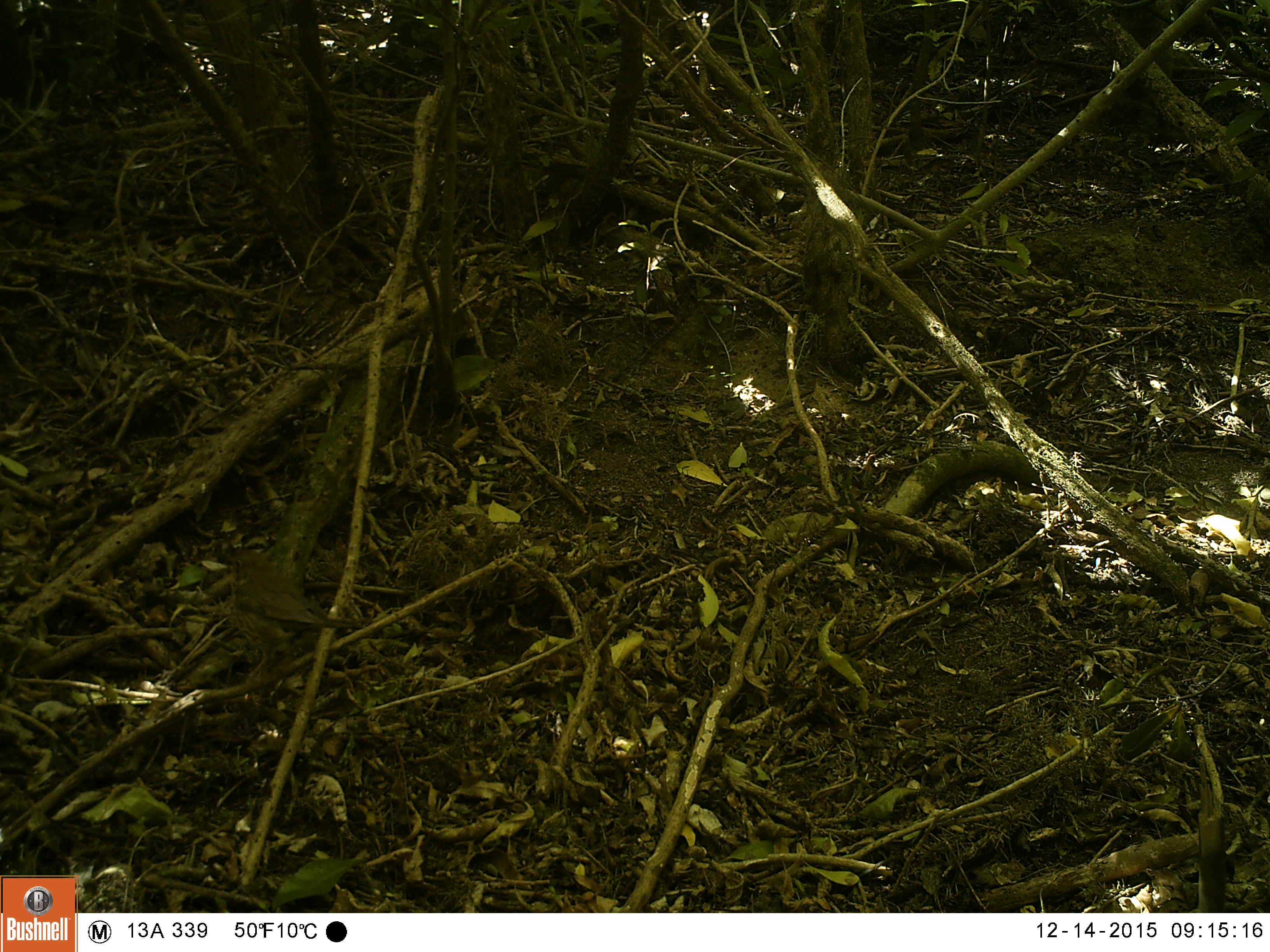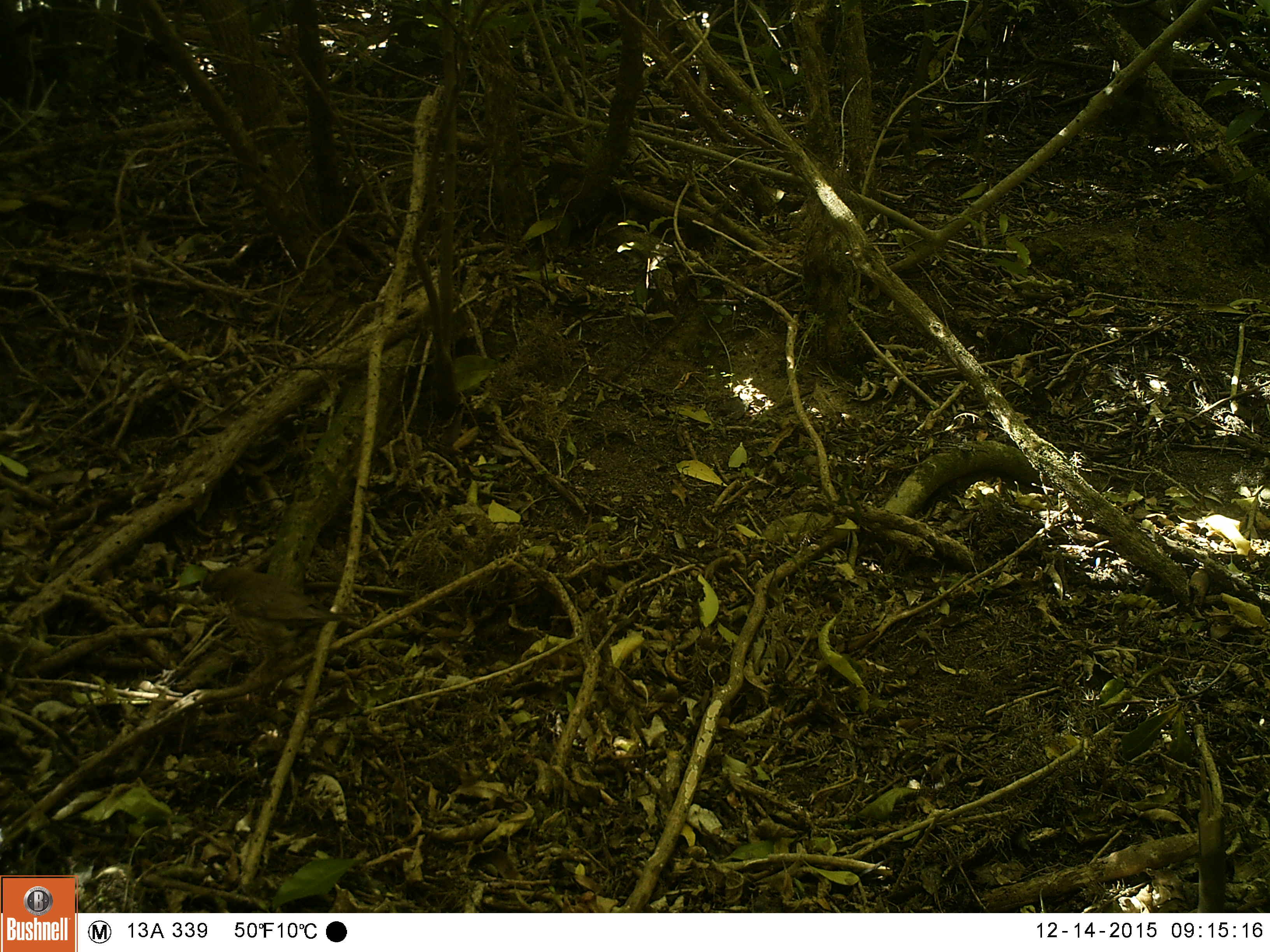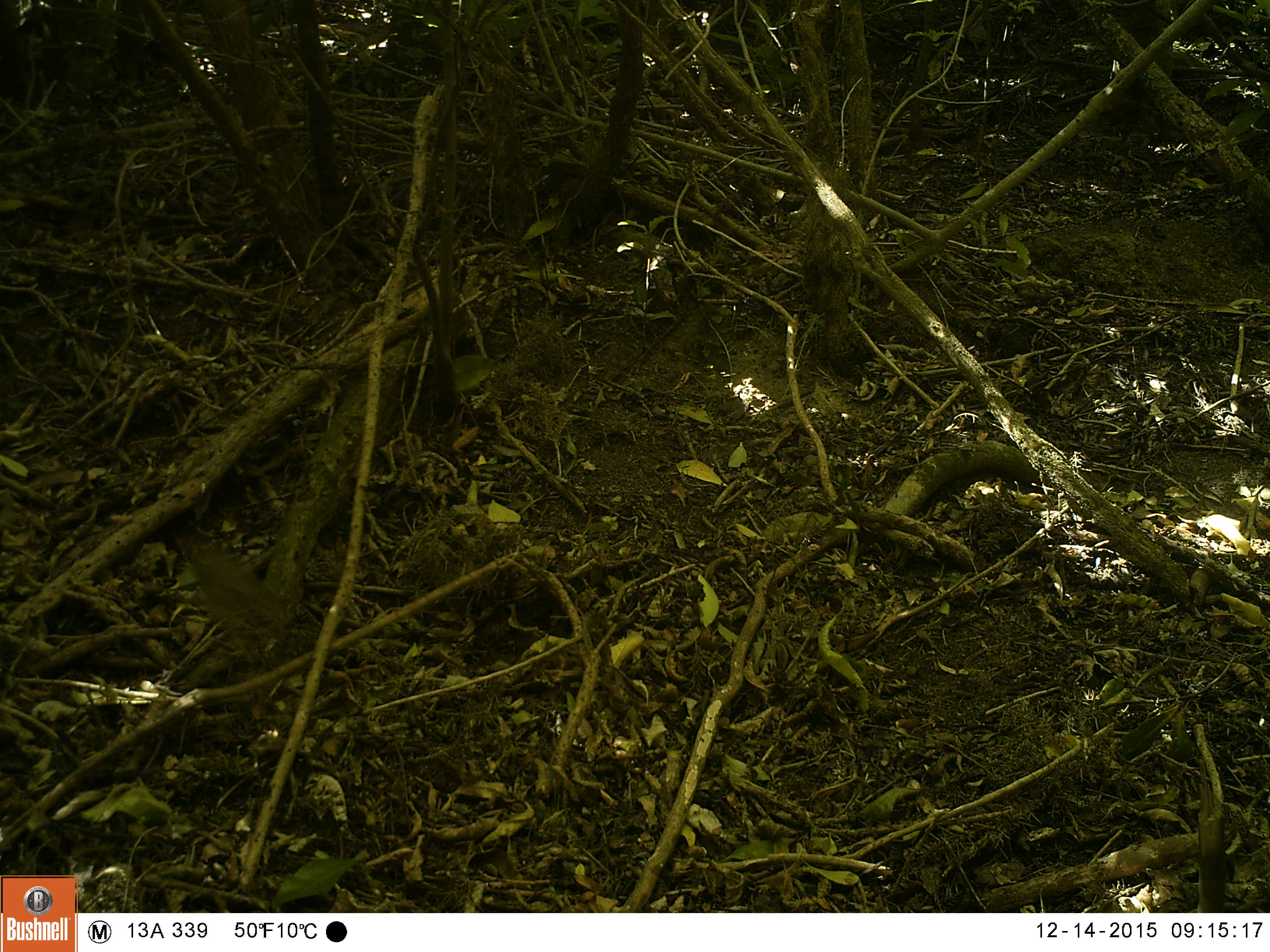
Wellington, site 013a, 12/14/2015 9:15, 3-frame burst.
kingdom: Animalia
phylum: Chordata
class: Aves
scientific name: Aves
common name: bird